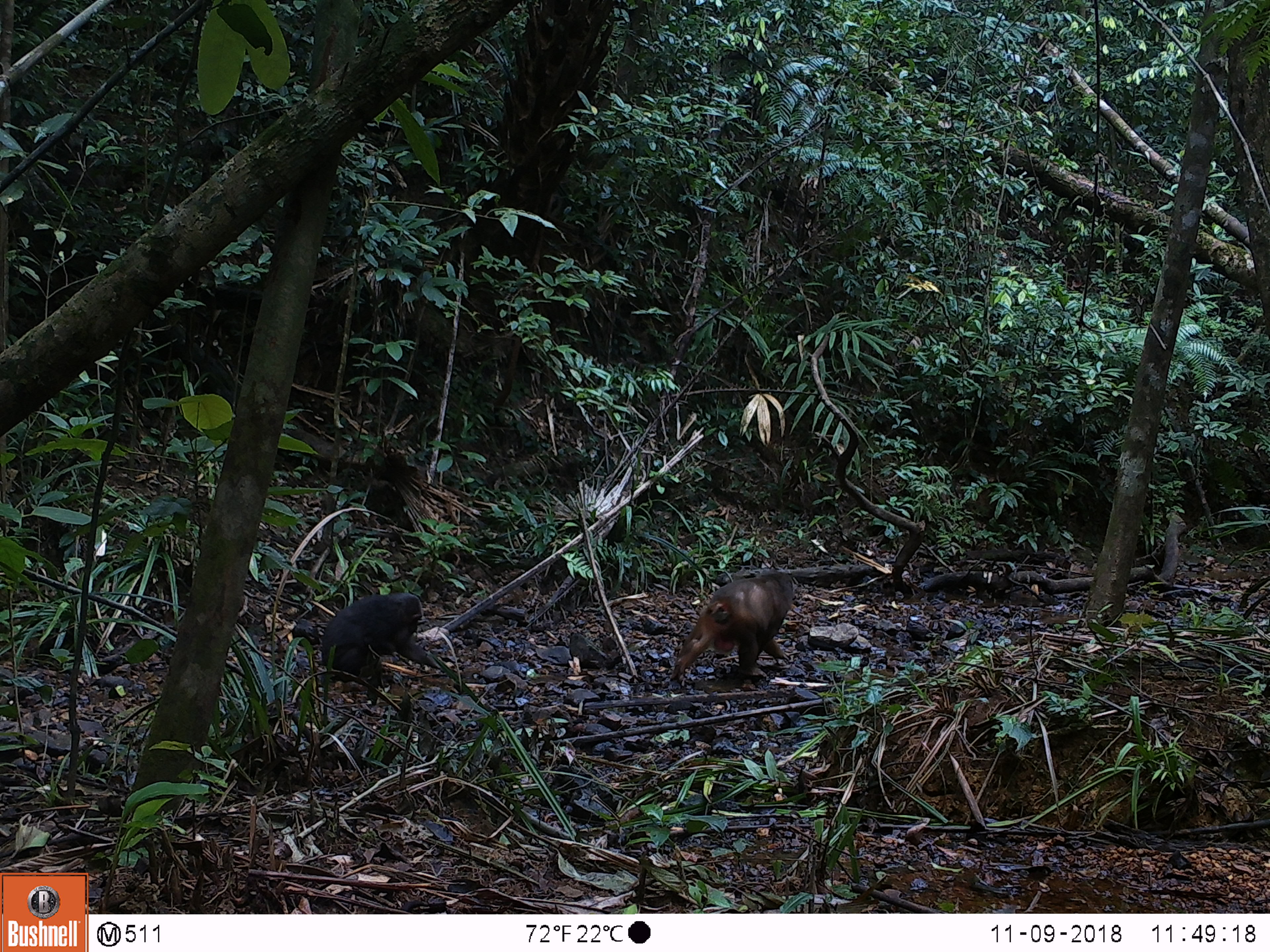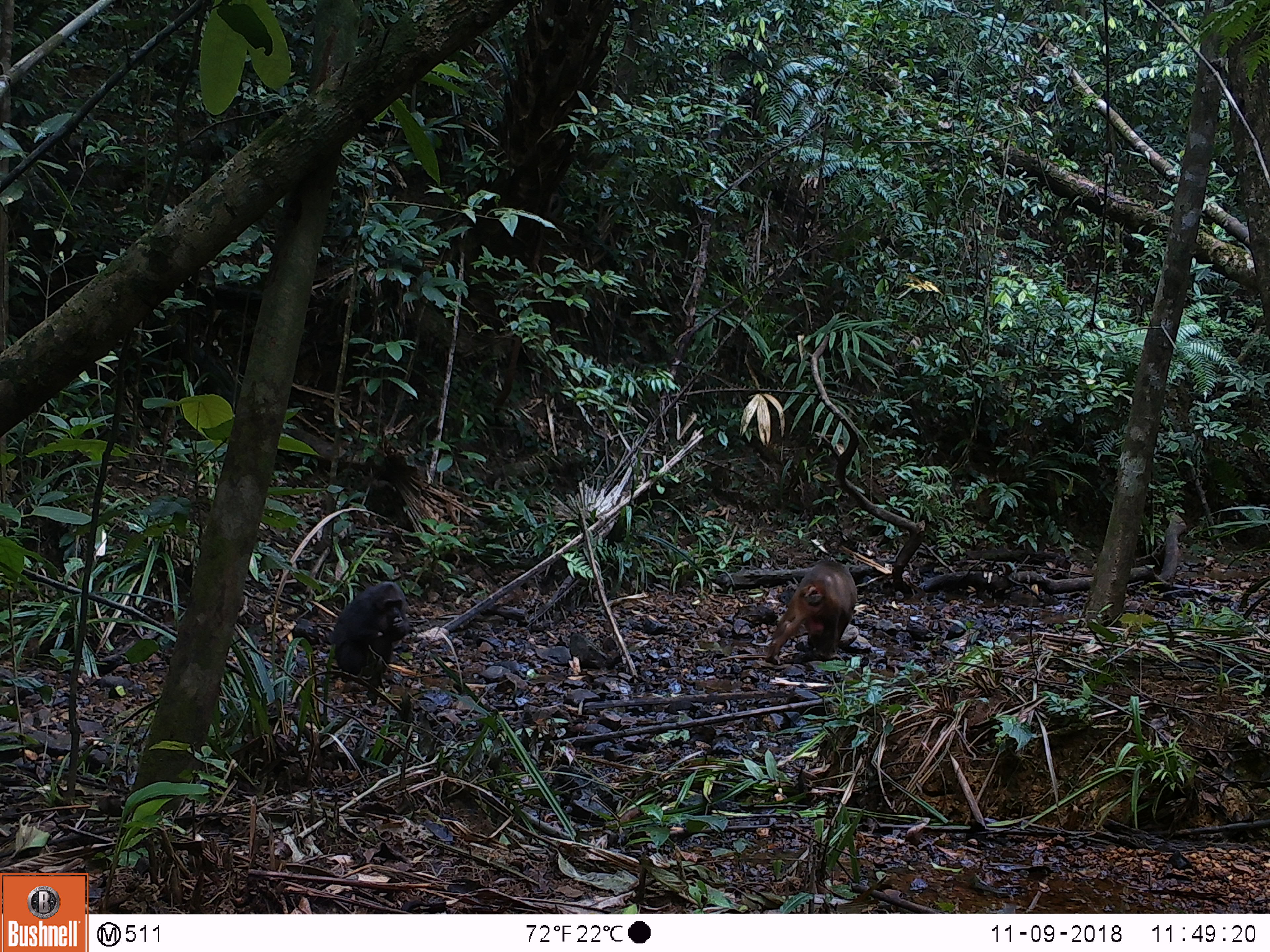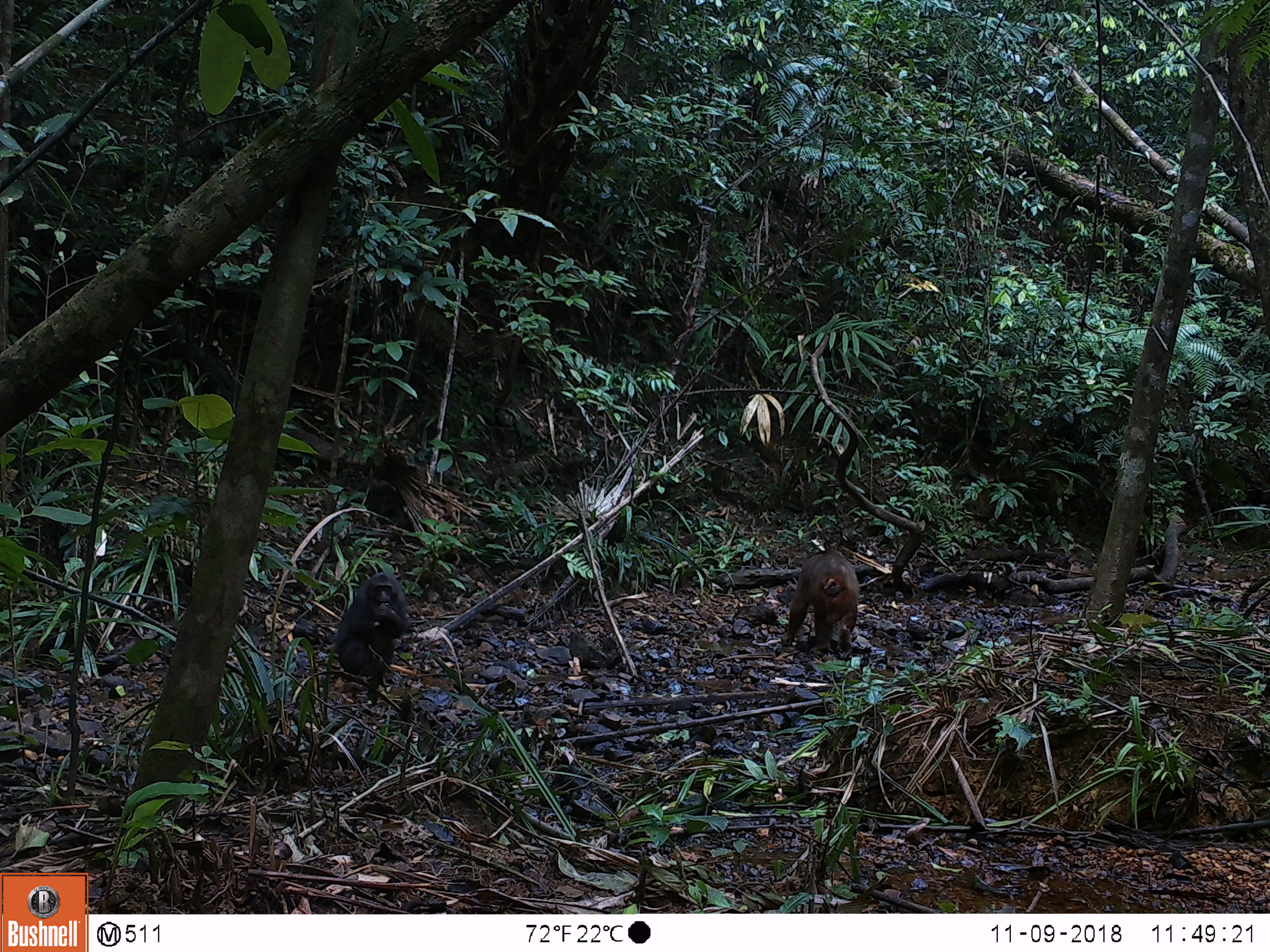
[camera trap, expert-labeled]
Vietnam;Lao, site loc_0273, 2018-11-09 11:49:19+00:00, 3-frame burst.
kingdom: Animalia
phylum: Chordata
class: Mammalia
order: Primates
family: Cercopithecidae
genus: Macaca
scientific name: Macaca arctoides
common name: stump-tailed macaque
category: stump tailed macaque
Stump tailed macaque (stump-tailed macaque) (Macaca arctoides). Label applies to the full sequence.